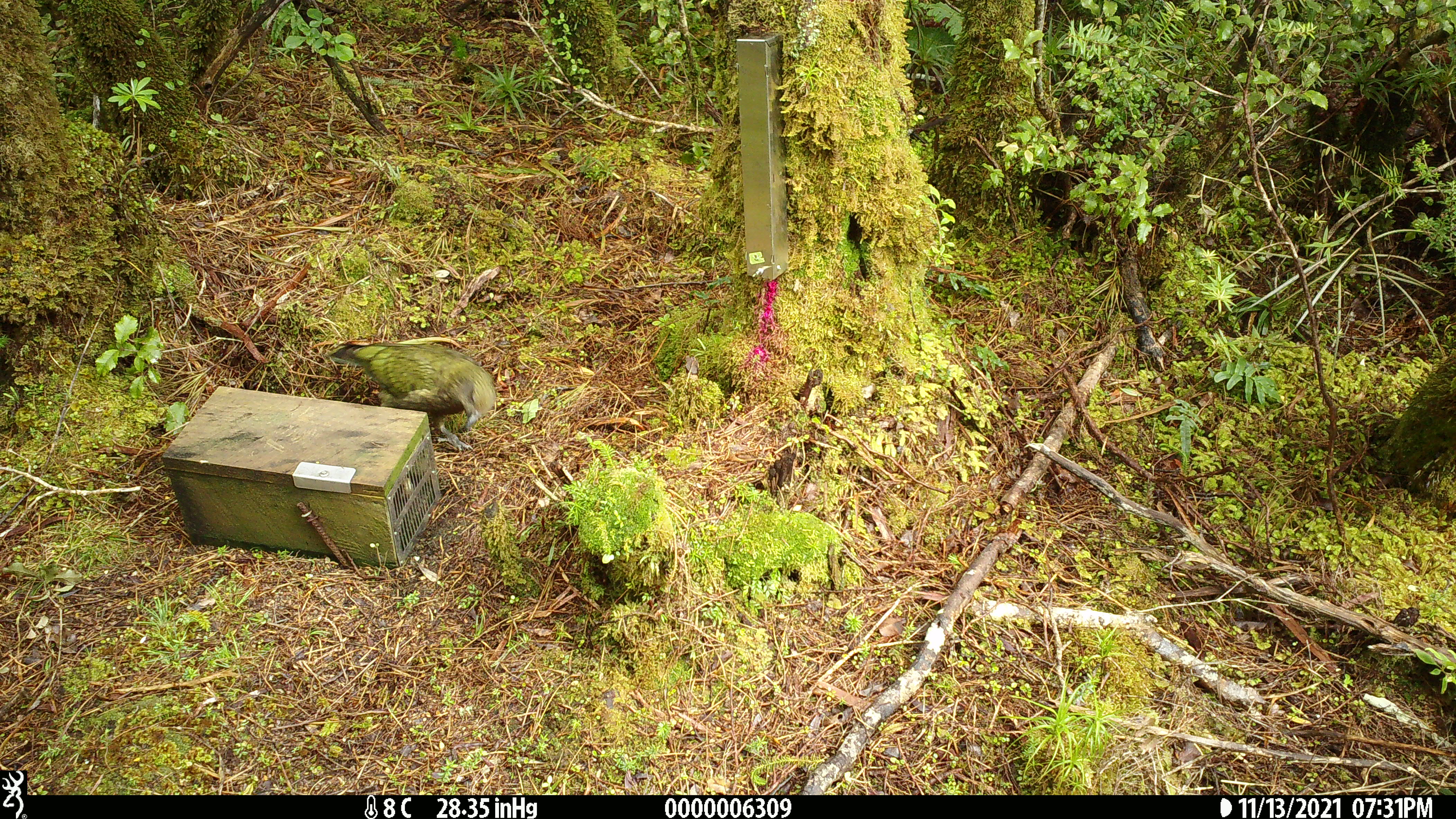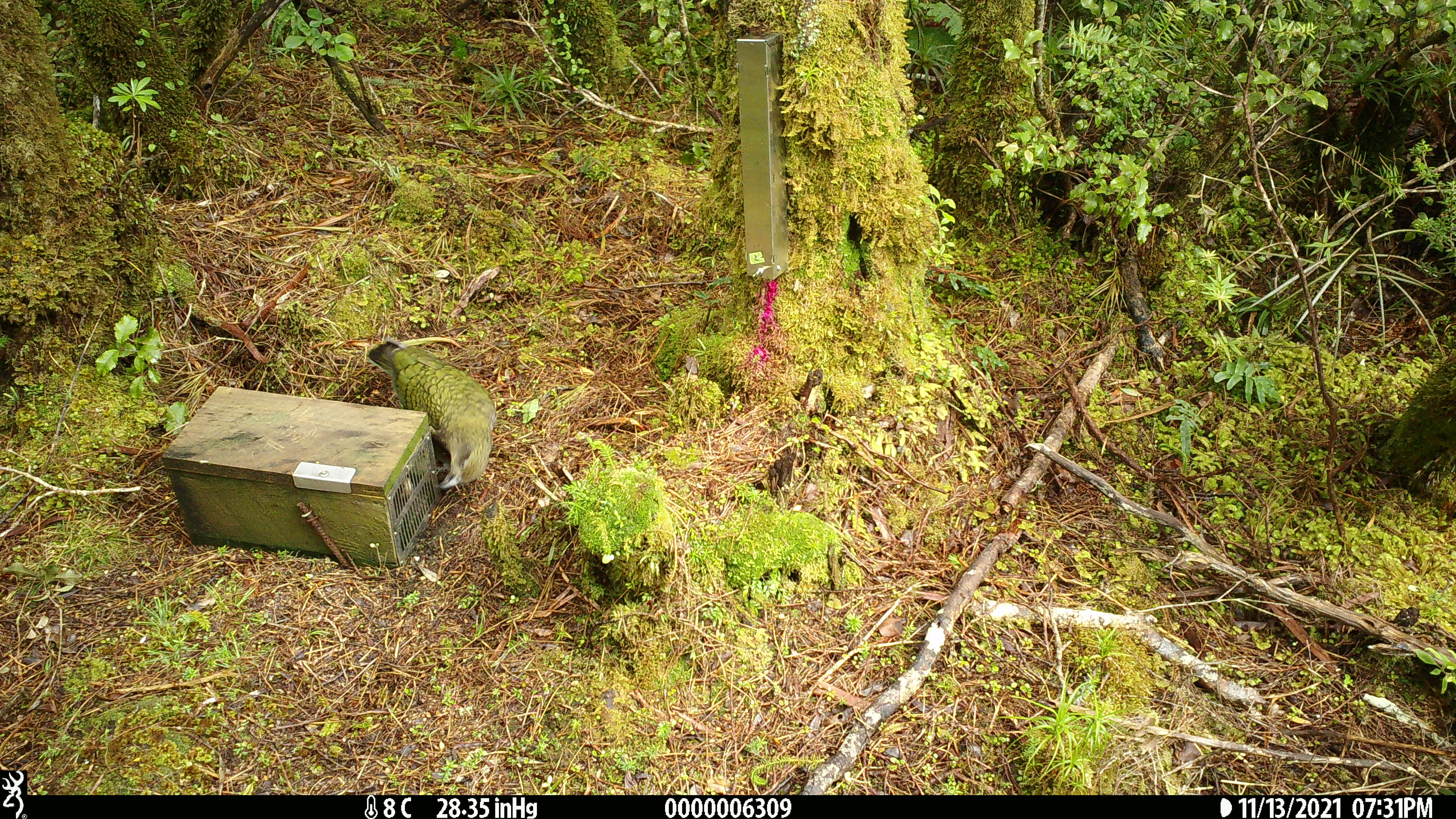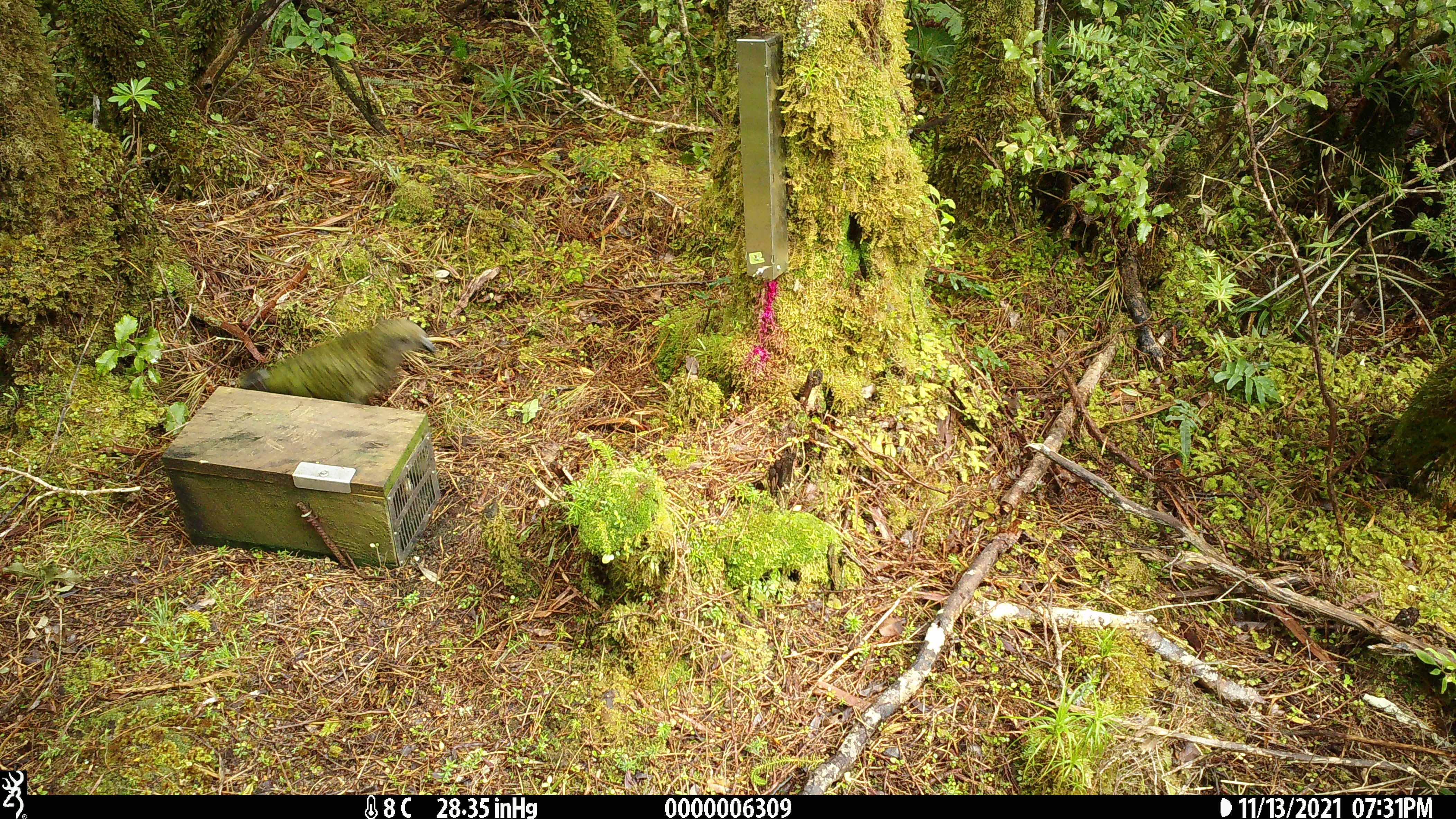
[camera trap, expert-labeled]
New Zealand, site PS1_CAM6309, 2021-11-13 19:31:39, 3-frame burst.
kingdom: Animalia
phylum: Chordata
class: Aves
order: Psittaciformes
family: Strigopidae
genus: Nestor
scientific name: Nestor notabilis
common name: kea